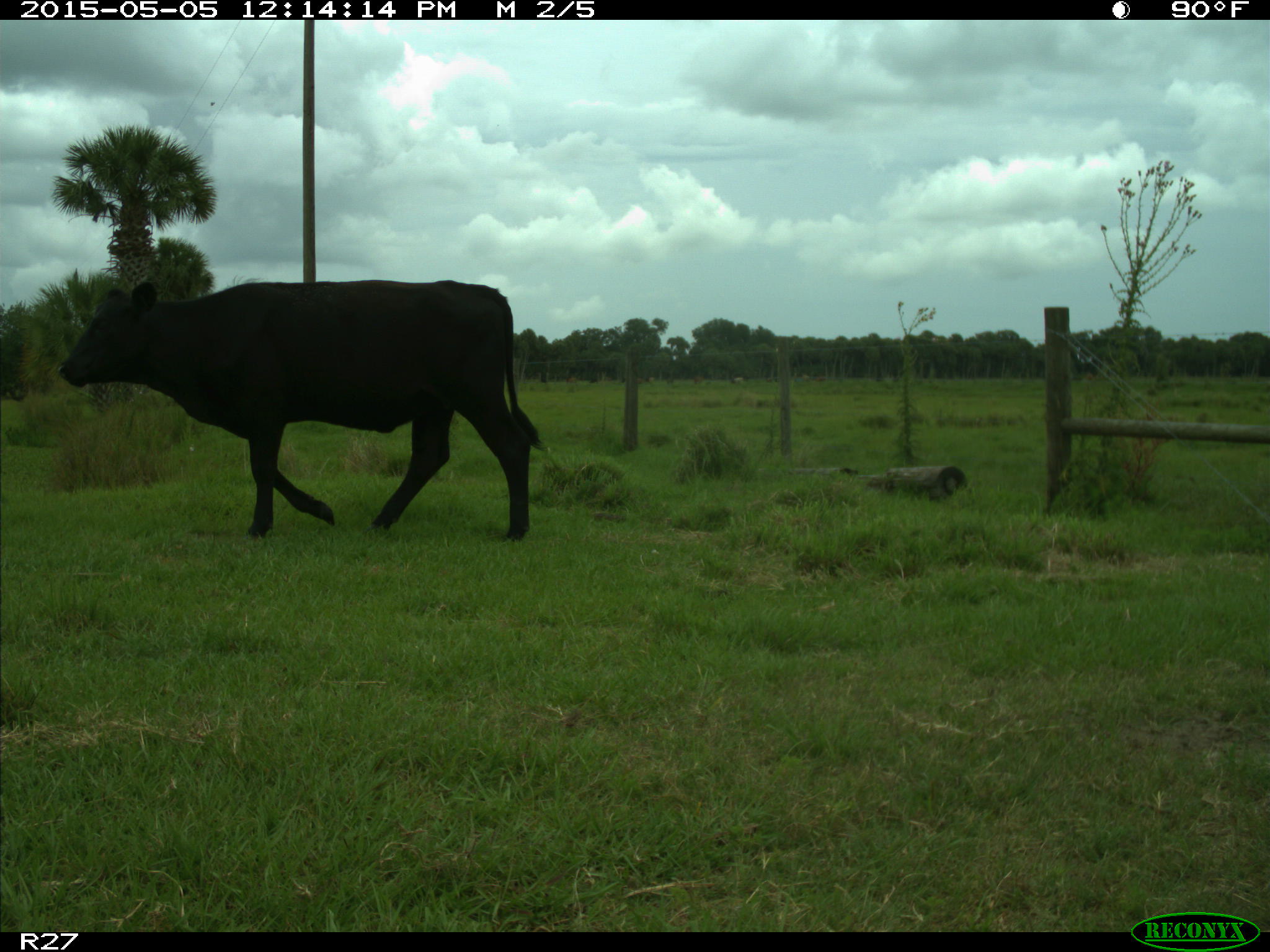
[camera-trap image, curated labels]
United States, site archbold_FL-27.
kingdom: Animalia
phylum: Chordata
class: Mammalia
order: Artiodactyla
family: Bovidae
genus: Bos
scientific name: Bos taurus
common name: domestic cow